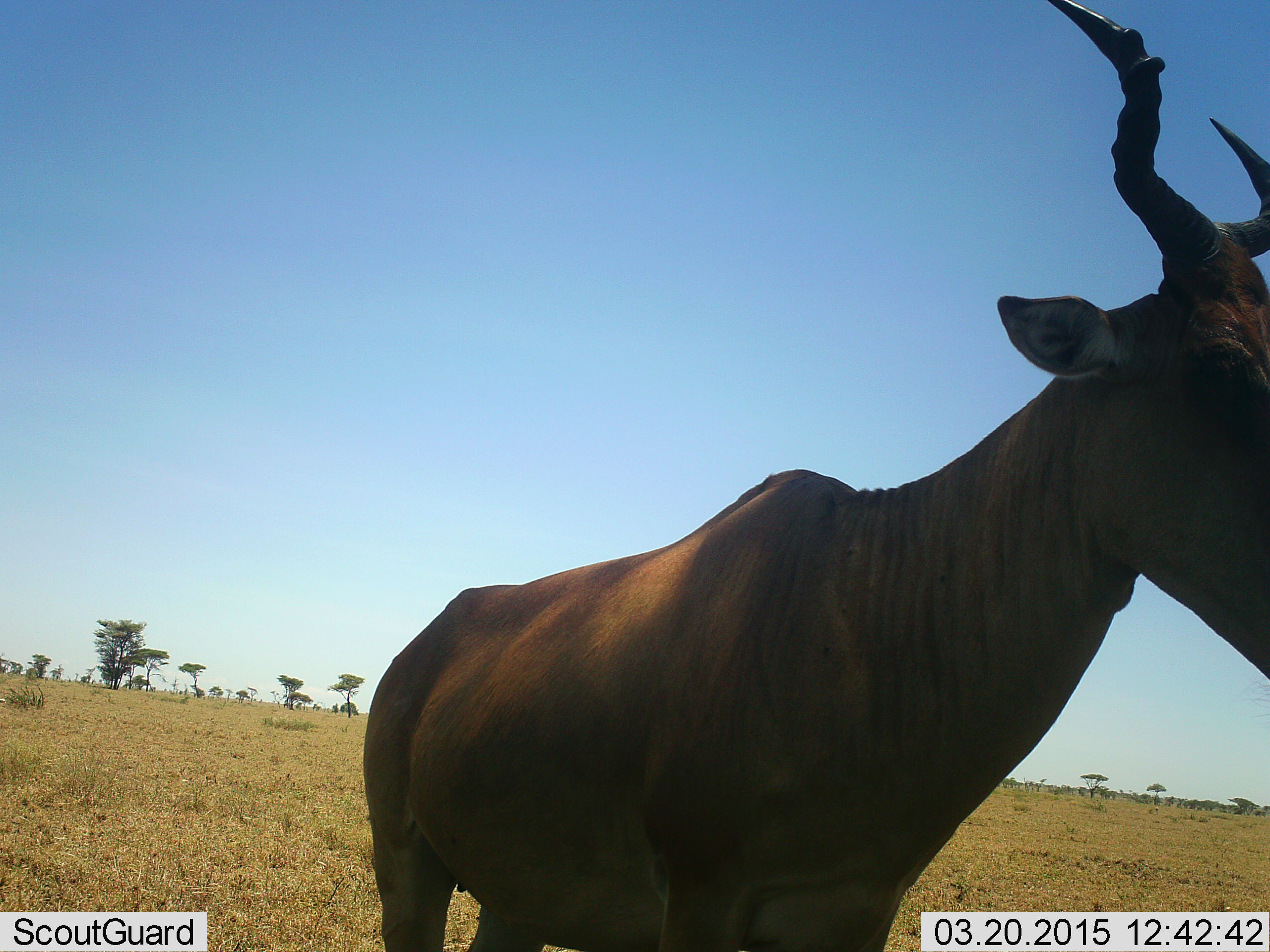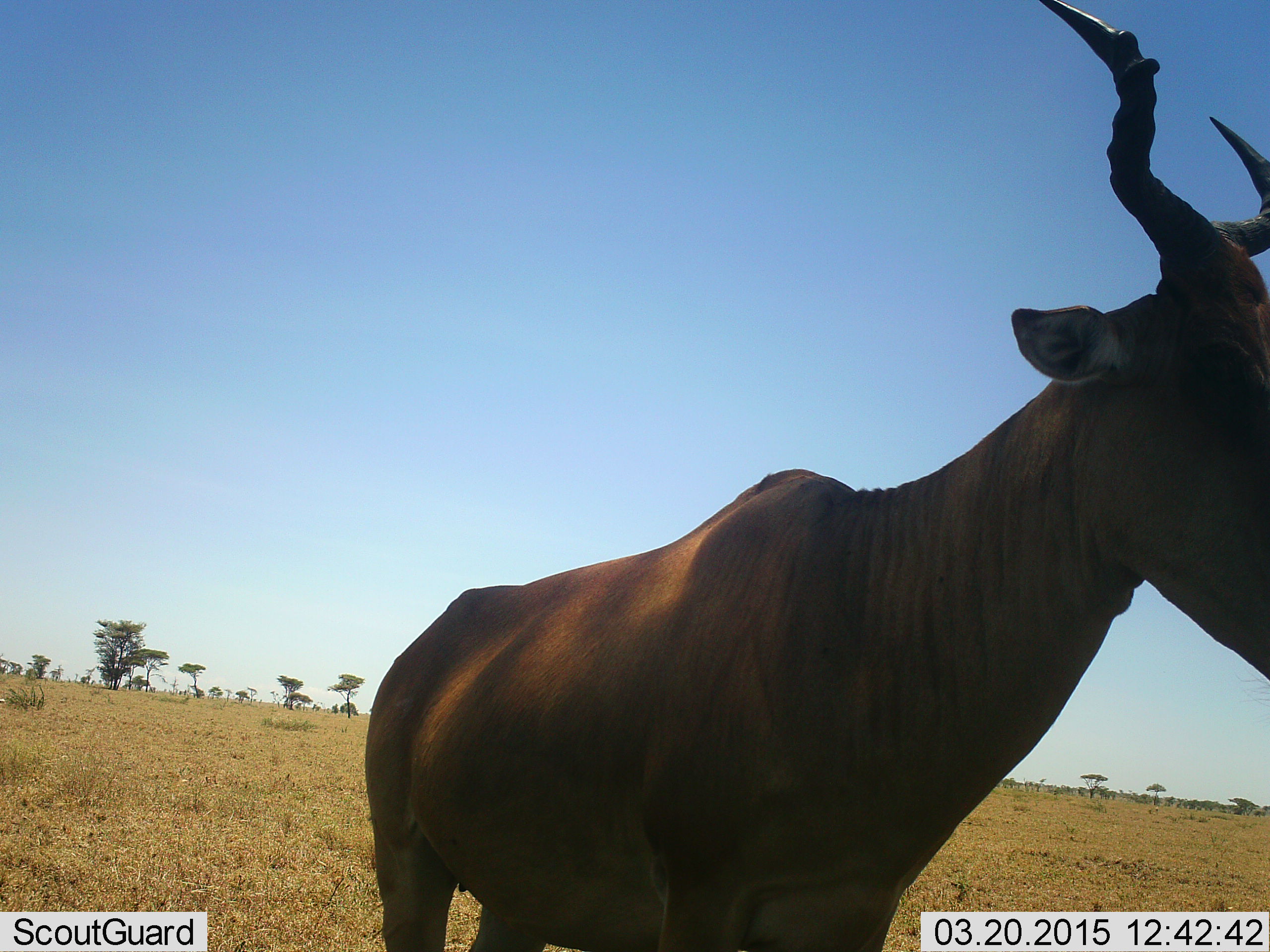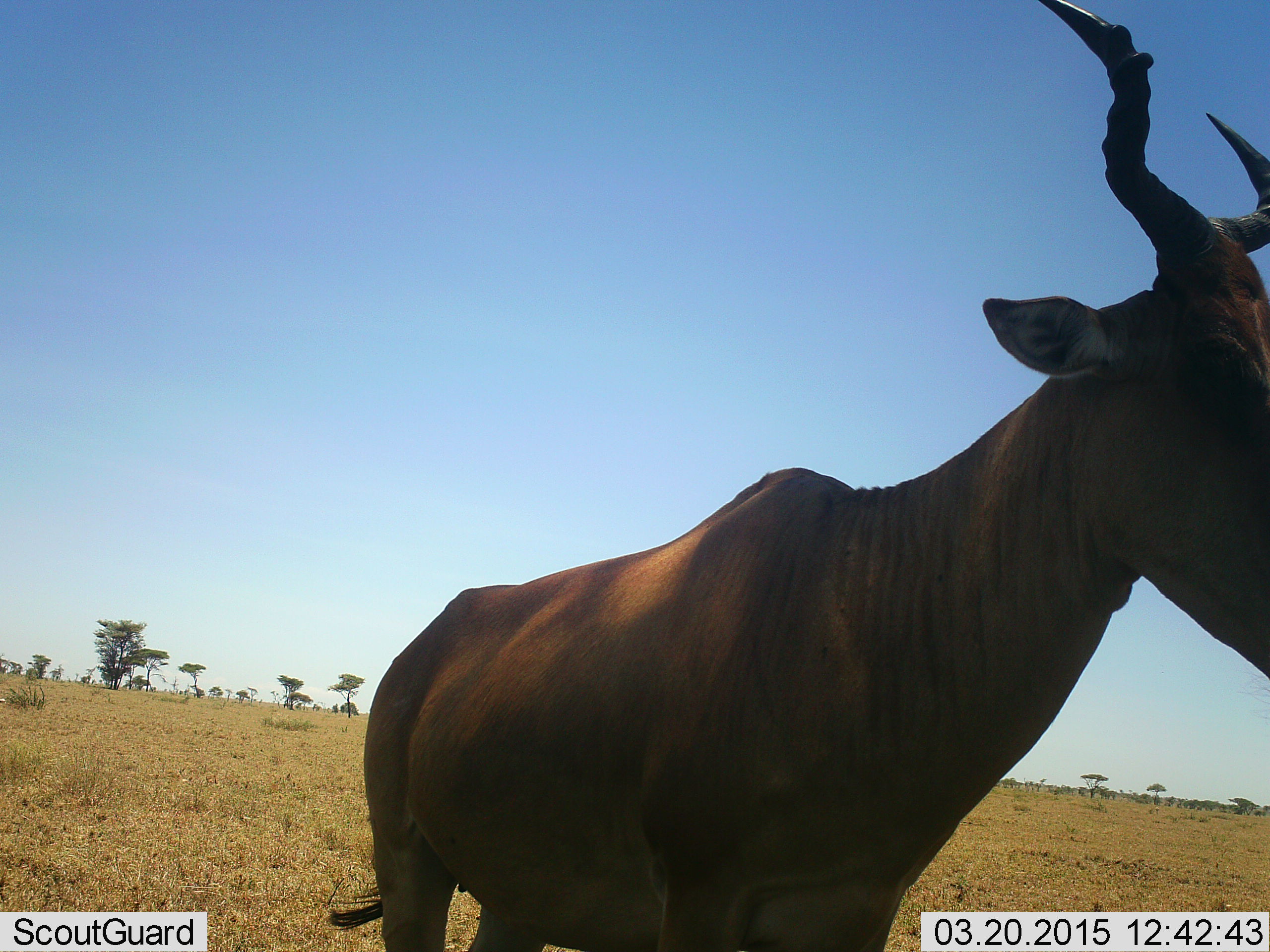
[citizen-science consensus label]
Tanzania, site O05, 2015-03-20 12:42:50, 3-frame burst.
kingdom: Animalia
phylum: Chordata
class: Mammalia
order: Artiodactyla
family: Bovidae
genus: Alcelaphus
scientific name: Alcelaphus buselaphus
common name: hartebeest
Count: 1.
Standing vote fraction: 100%.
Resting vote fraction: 0%.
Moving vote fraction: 0%.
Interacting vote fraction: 0%.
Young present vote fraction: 0%.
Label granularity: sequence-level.